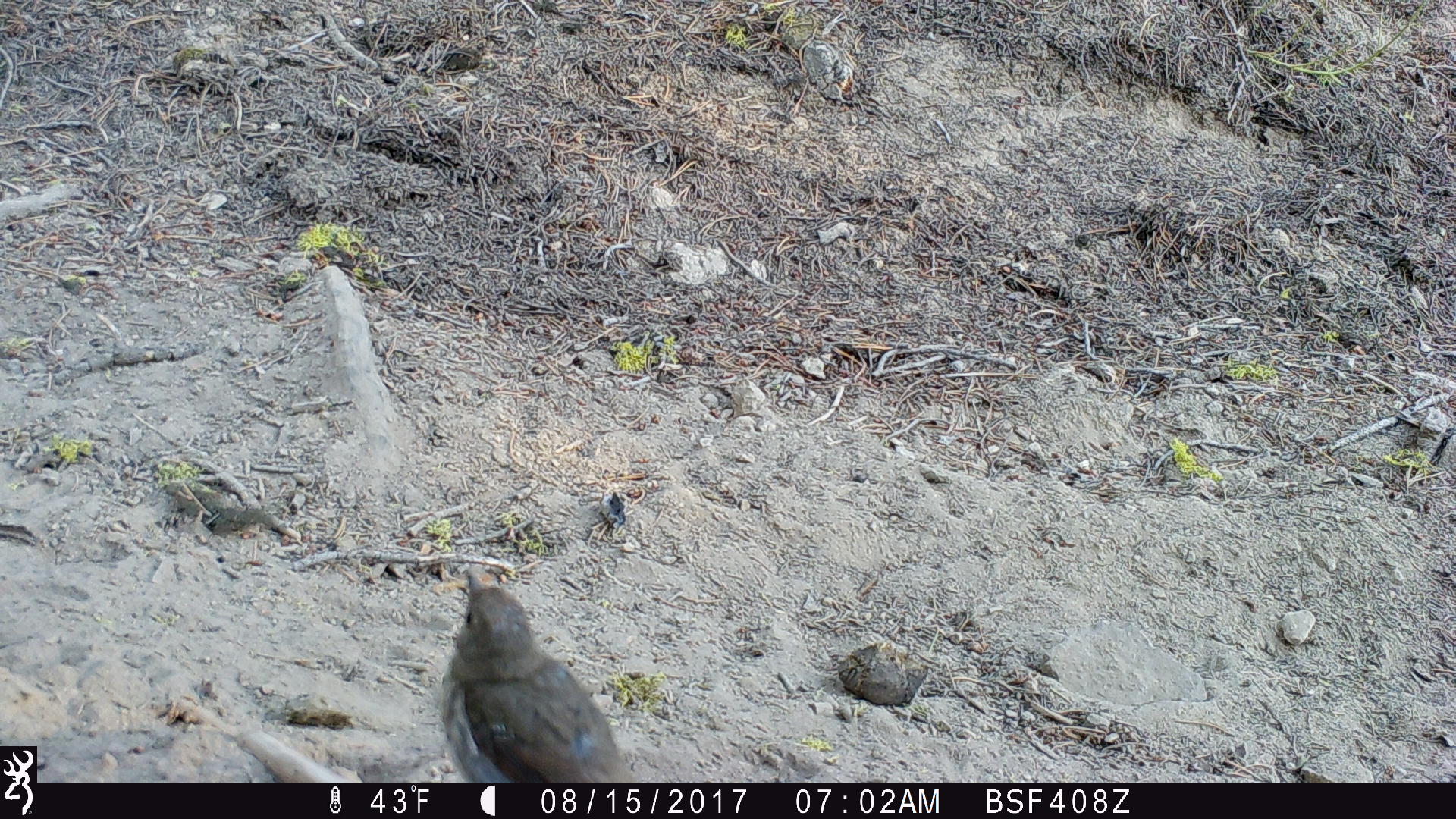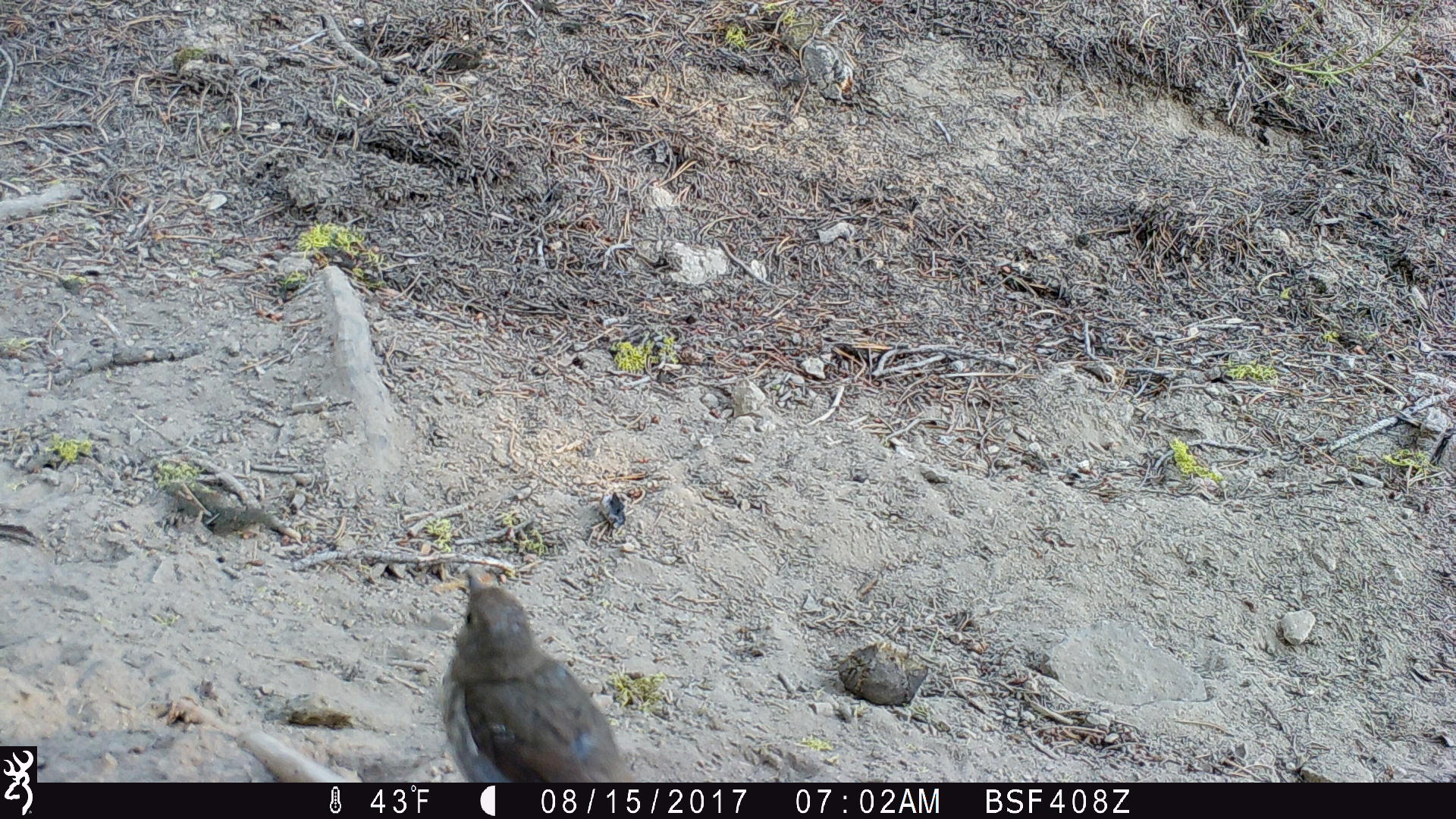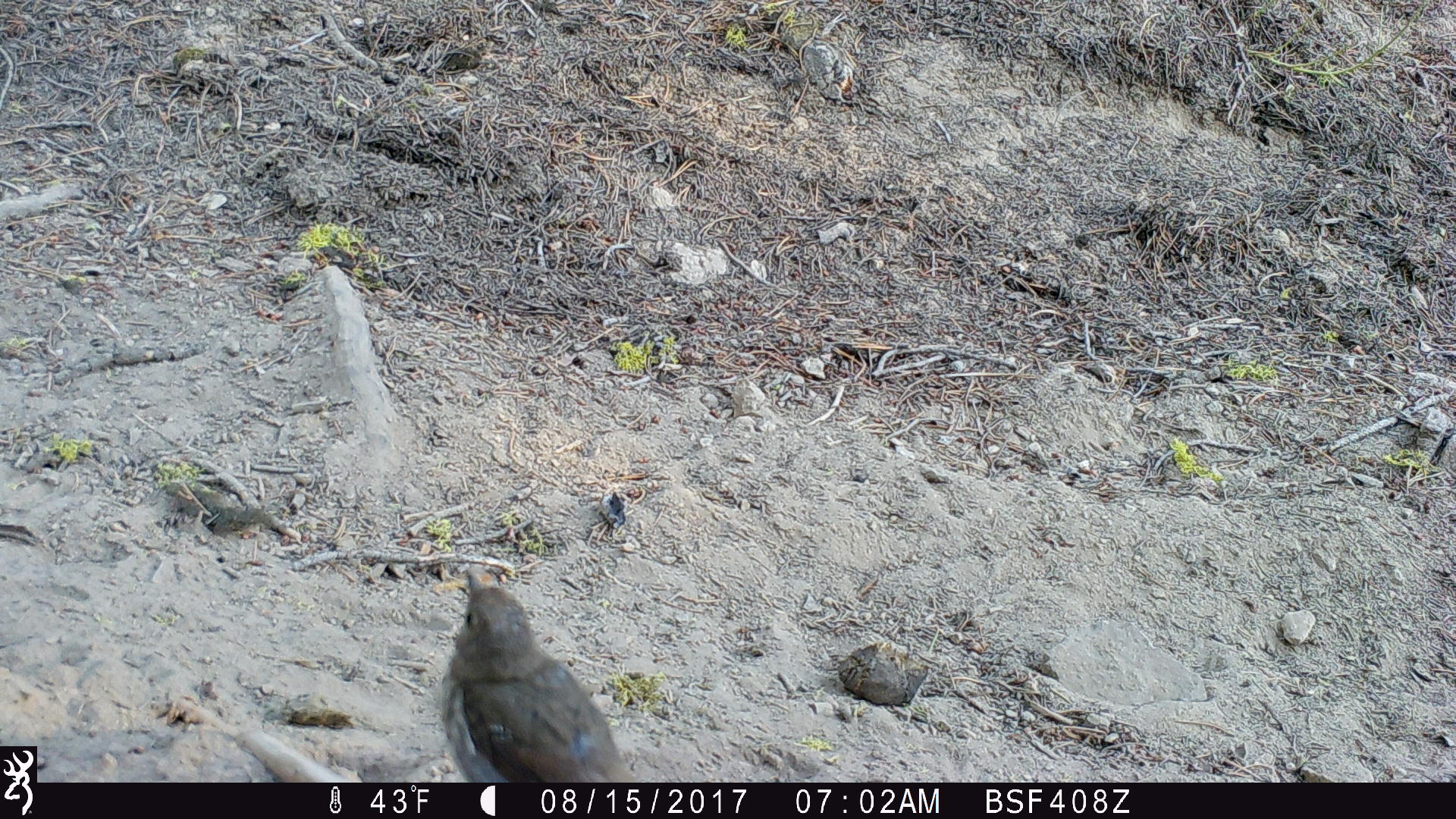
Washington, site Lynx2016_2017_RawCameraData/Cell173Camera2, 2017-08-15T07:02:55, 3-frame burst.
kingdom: Animalia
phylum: Chordata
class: Aves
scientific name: Aves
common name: birds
Aves (birds). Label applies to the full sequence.